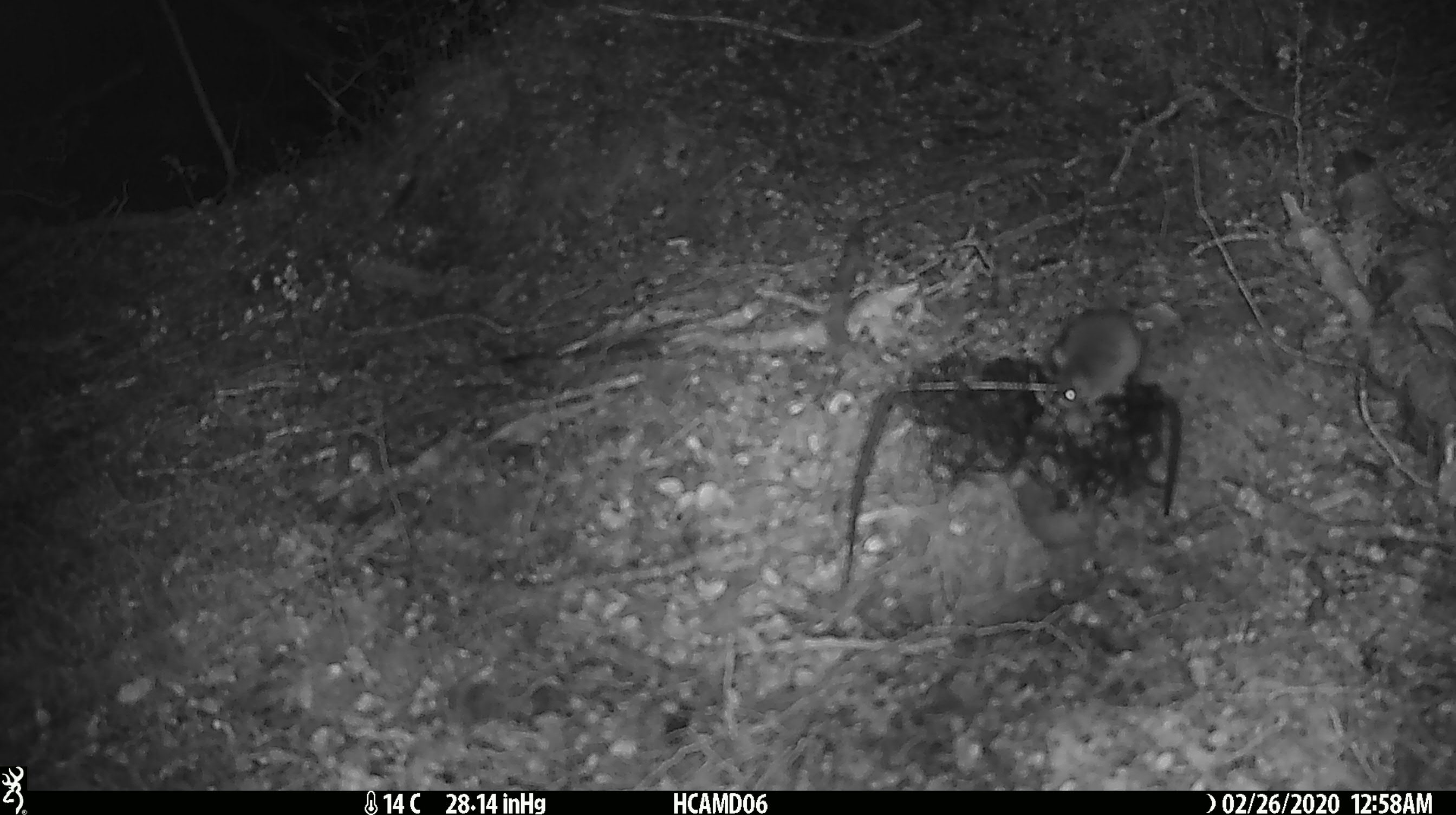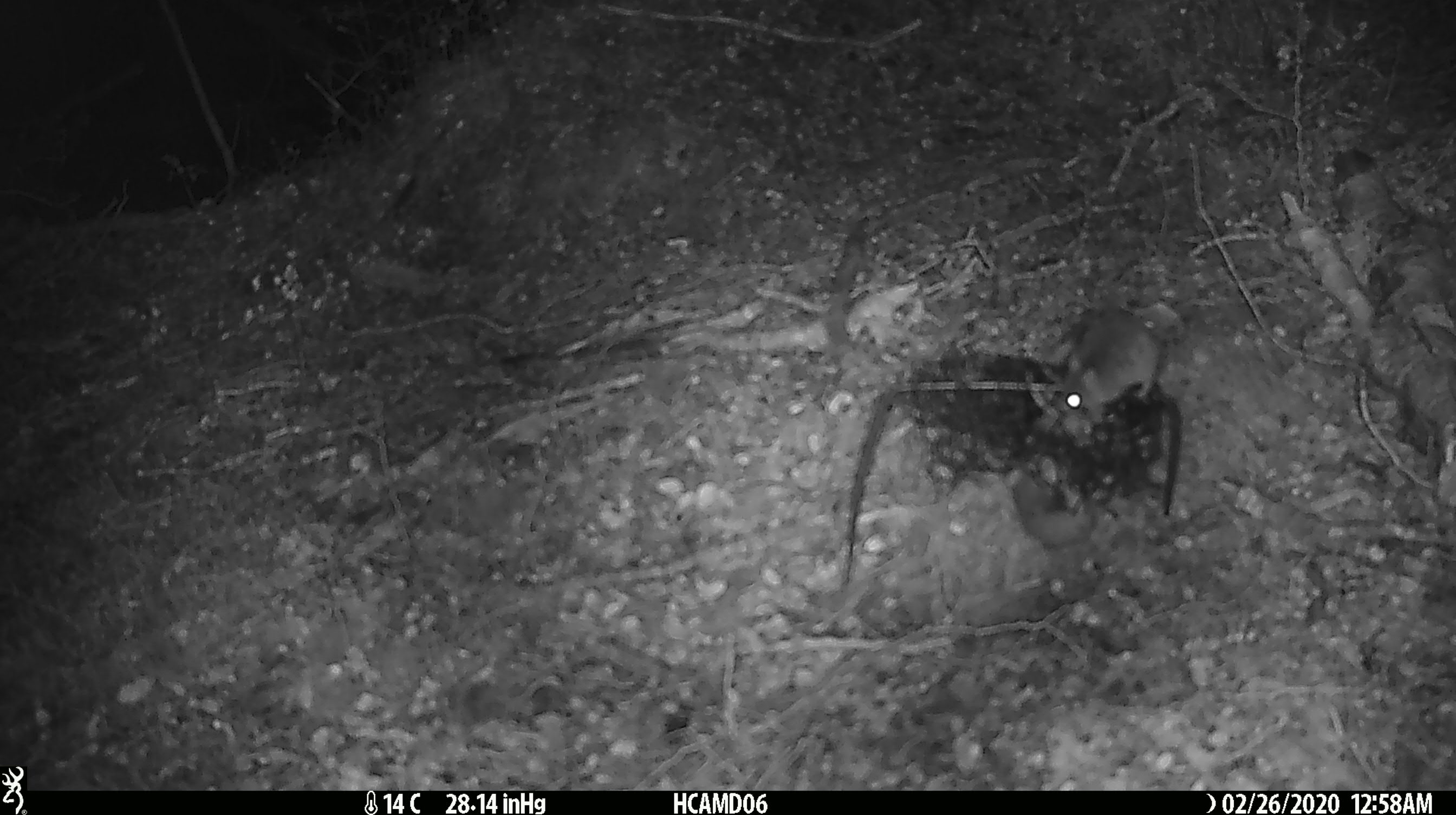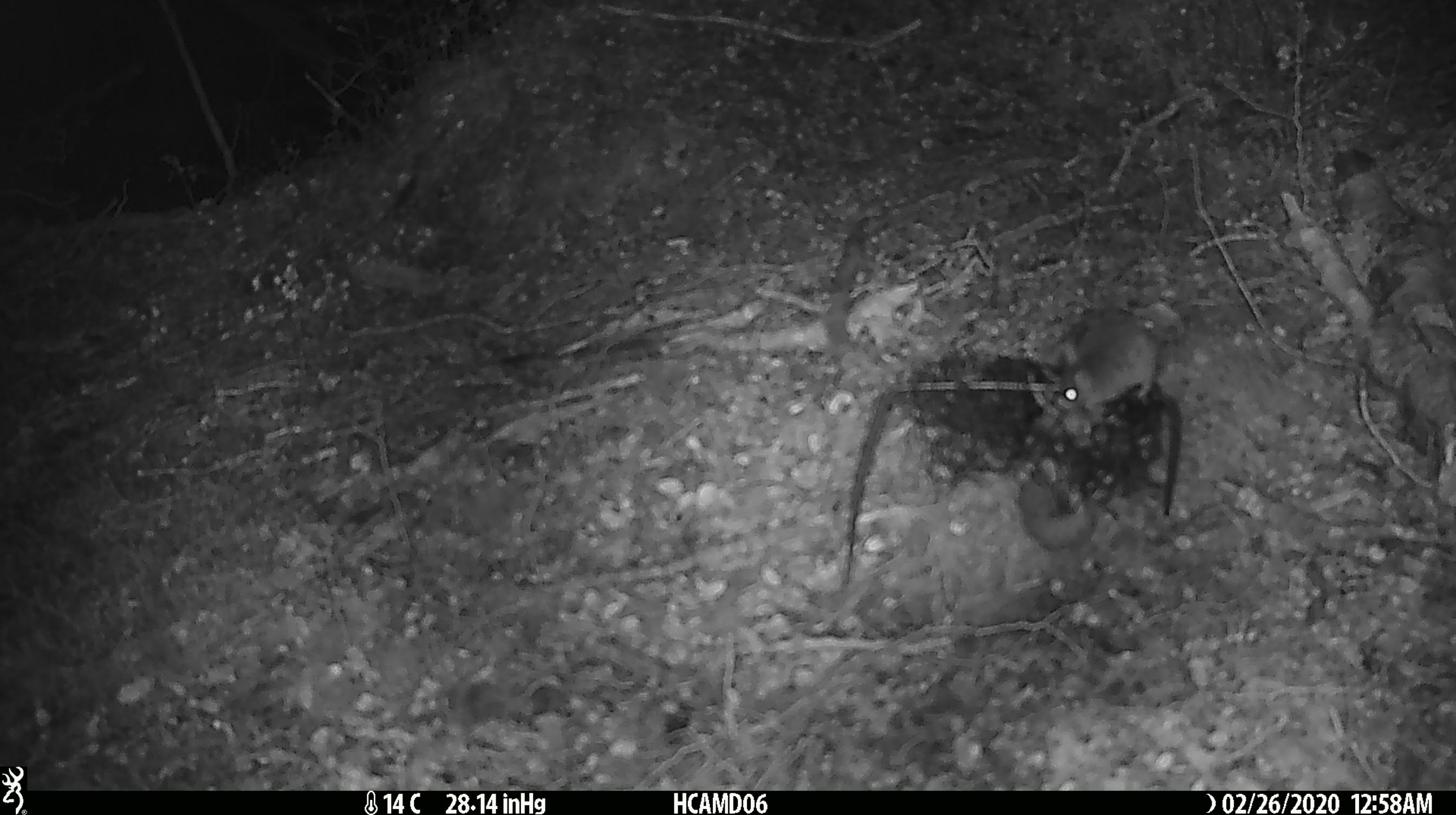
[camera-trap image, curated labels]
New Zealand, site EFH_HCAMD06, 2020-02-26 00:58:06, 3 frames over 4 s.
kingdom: Animalia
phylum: Chordata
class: Mammalia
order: Rodentia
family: Muridae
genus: Mus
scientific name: Mus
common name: mouse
Mouse (Mus).